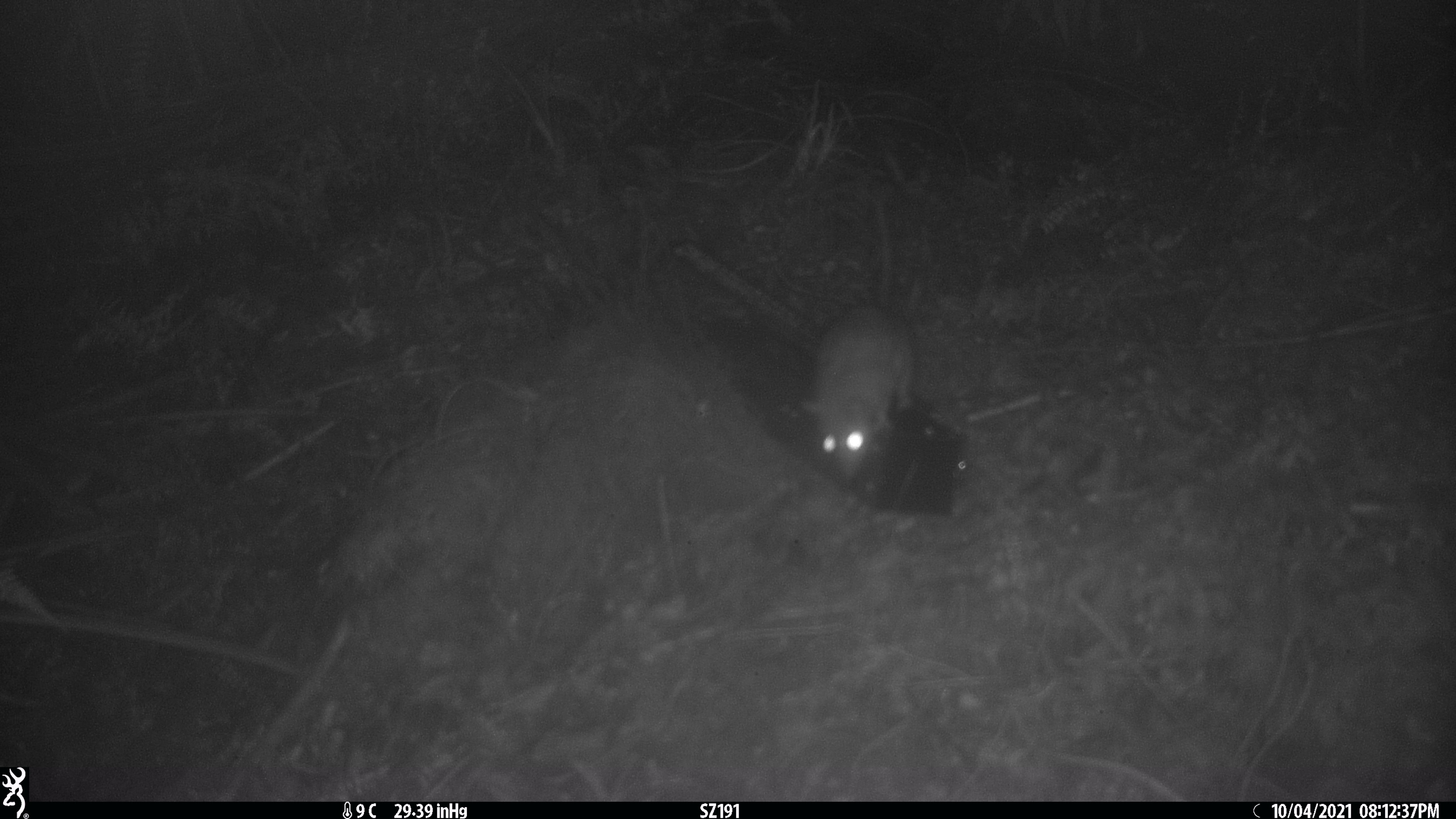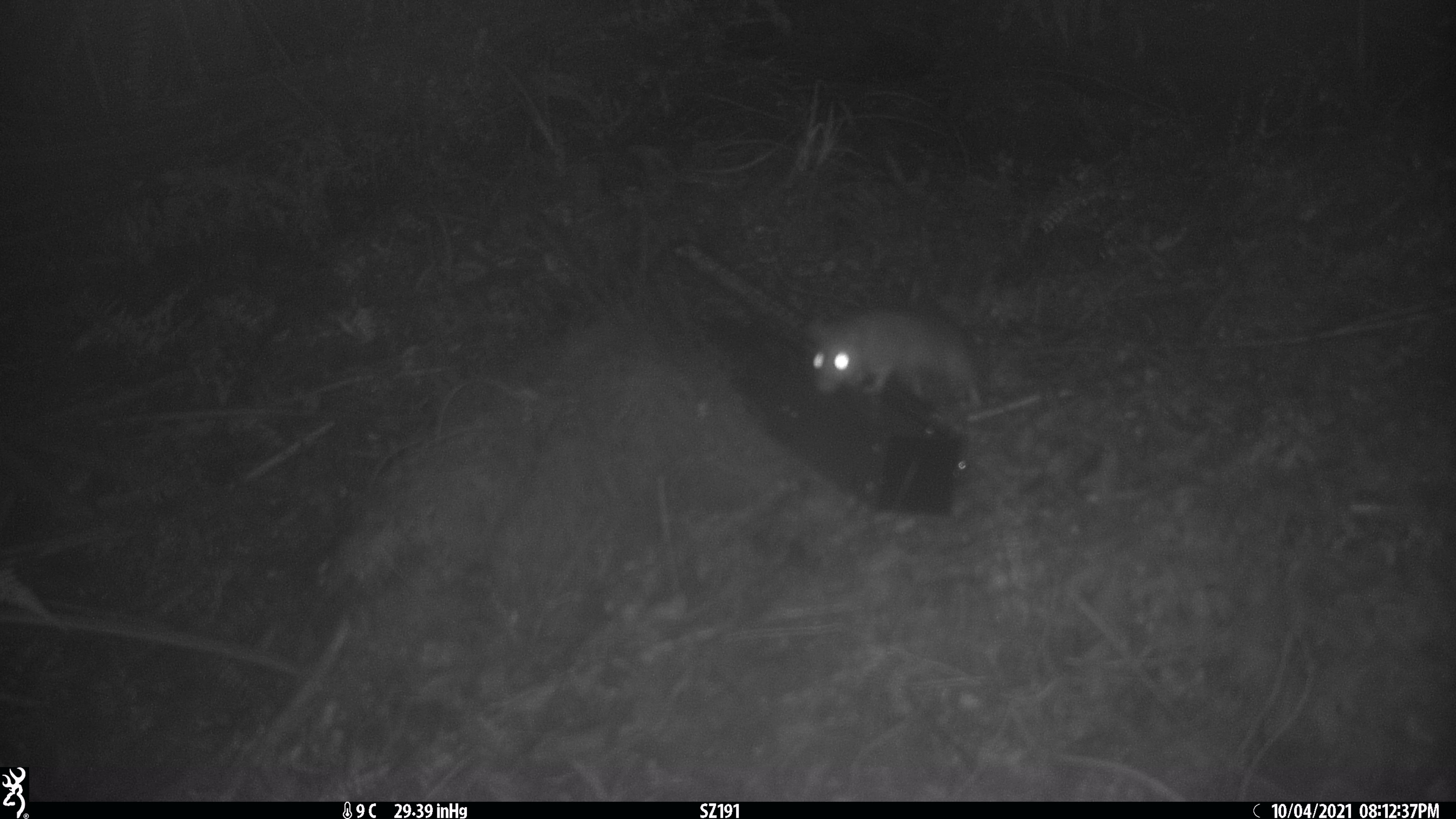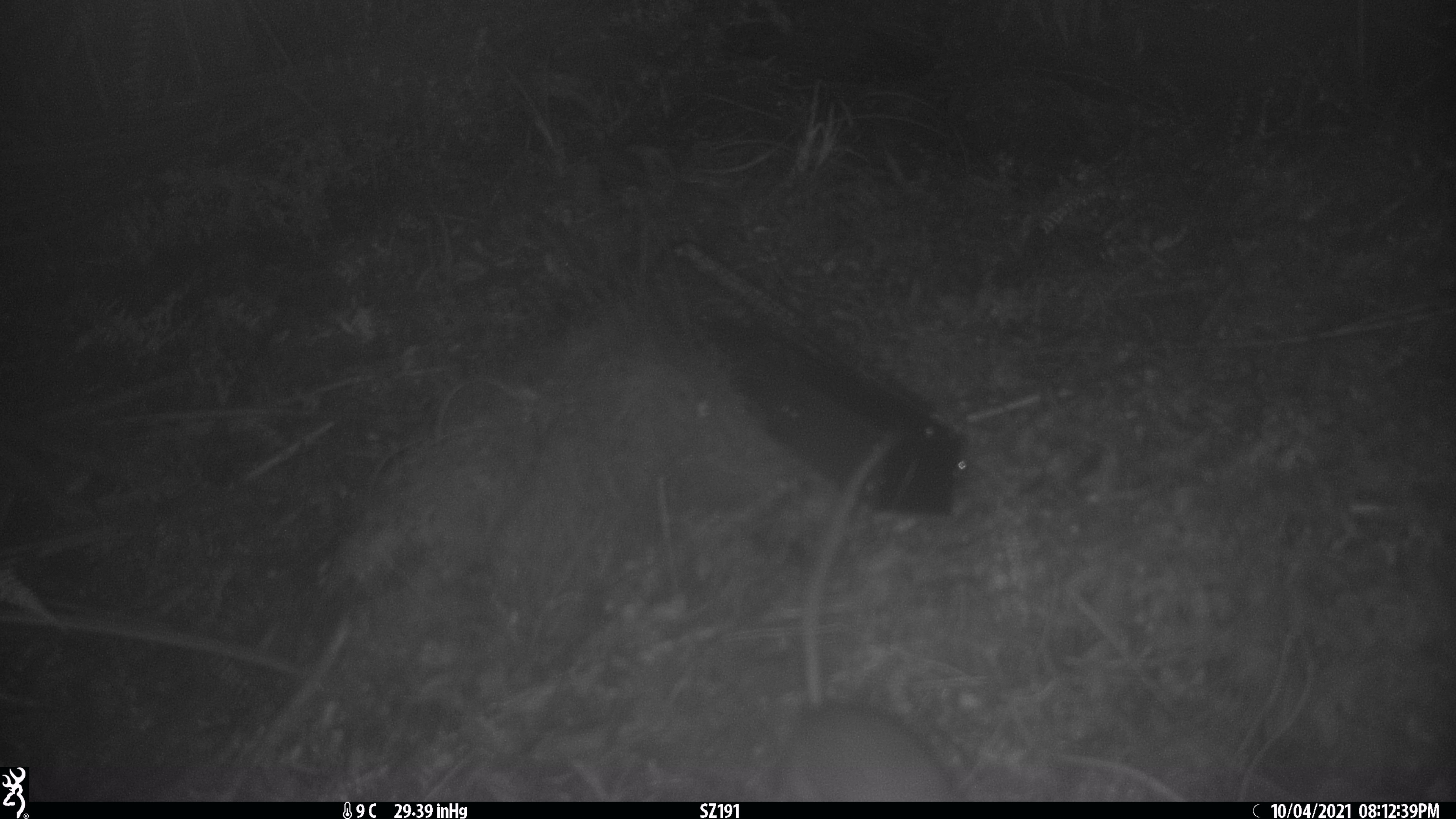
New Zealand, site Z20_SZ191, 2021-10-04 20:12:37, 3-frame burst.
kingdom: Animalia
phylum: Chordata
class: Mammalia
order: Rodentia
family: Muridae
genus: Rattus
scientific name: Rattus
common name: rat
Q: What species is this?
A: Rat (Rattus).